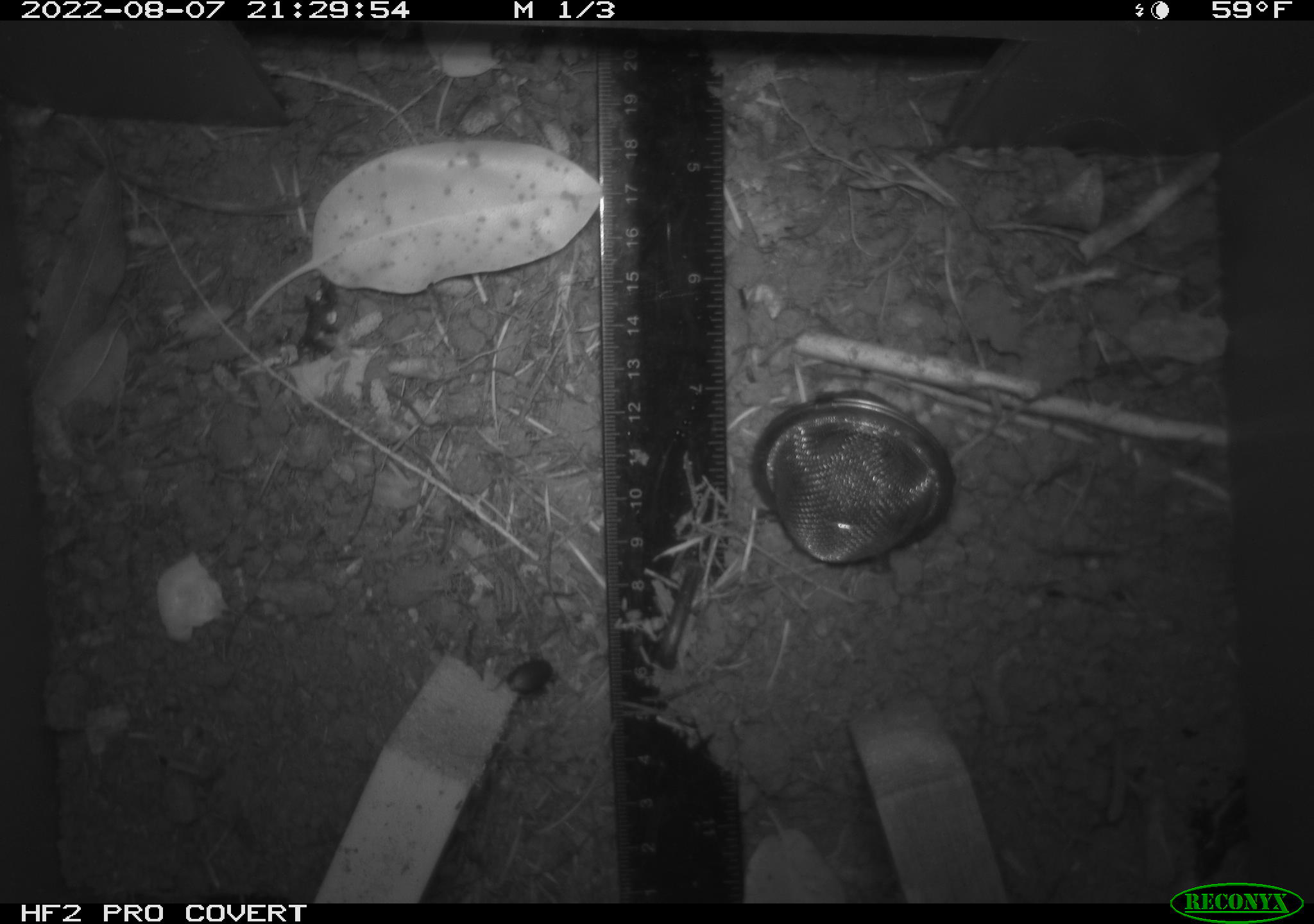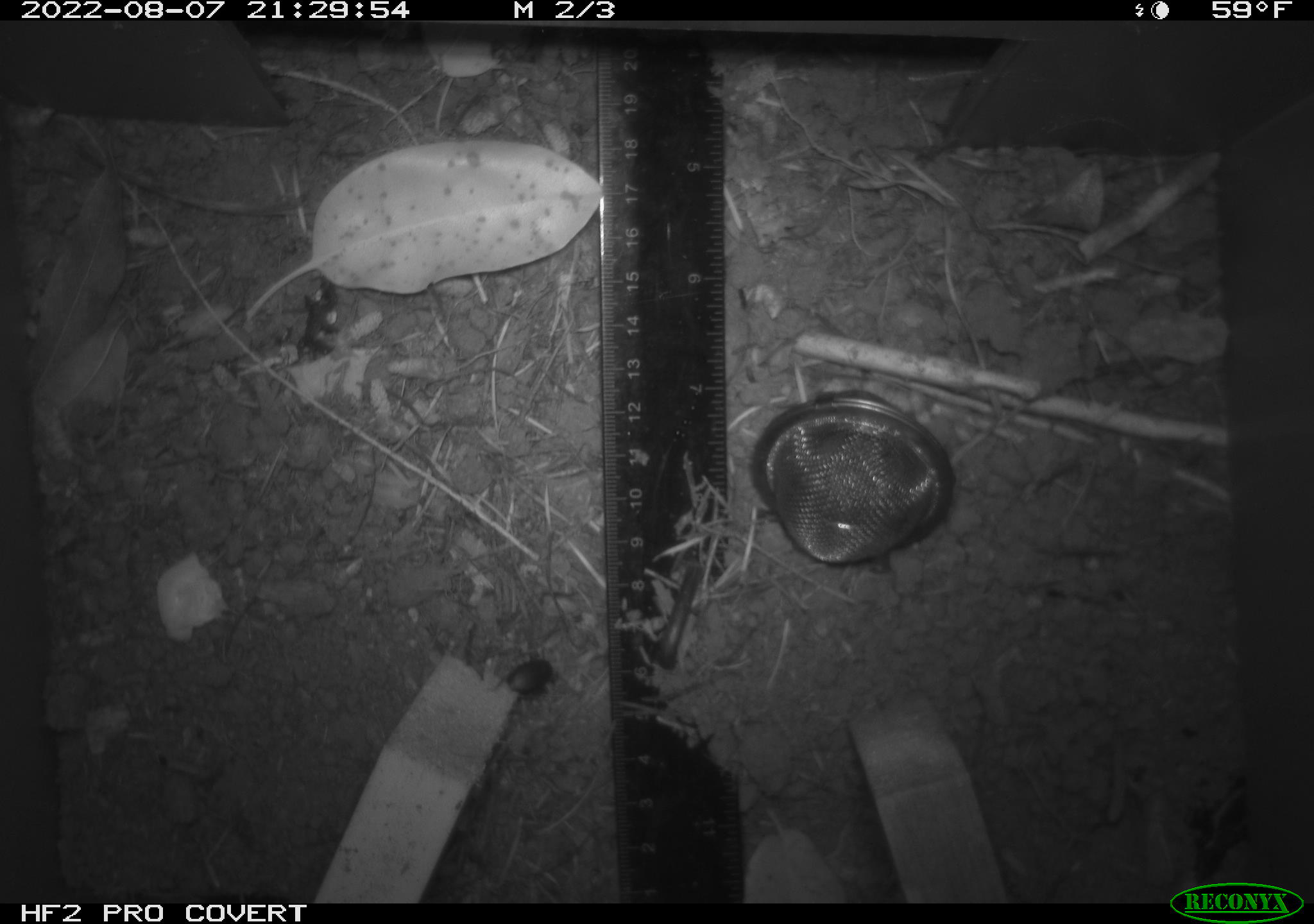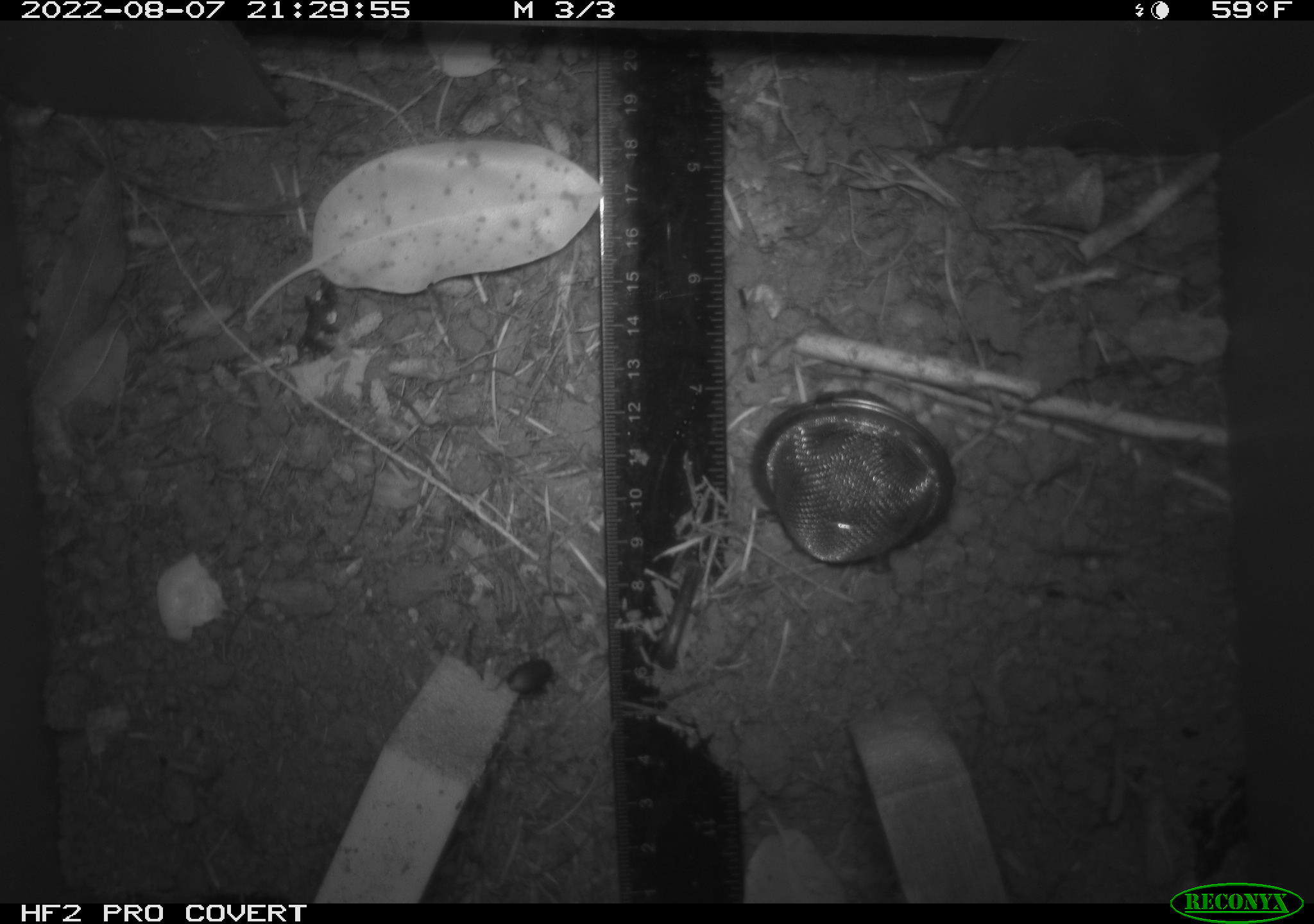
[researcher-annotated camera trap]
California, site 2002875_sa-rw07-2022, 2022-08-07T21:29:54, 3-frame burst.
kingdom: Animalia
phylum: Arthropoda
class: Insecta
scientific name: Insecta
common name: insect